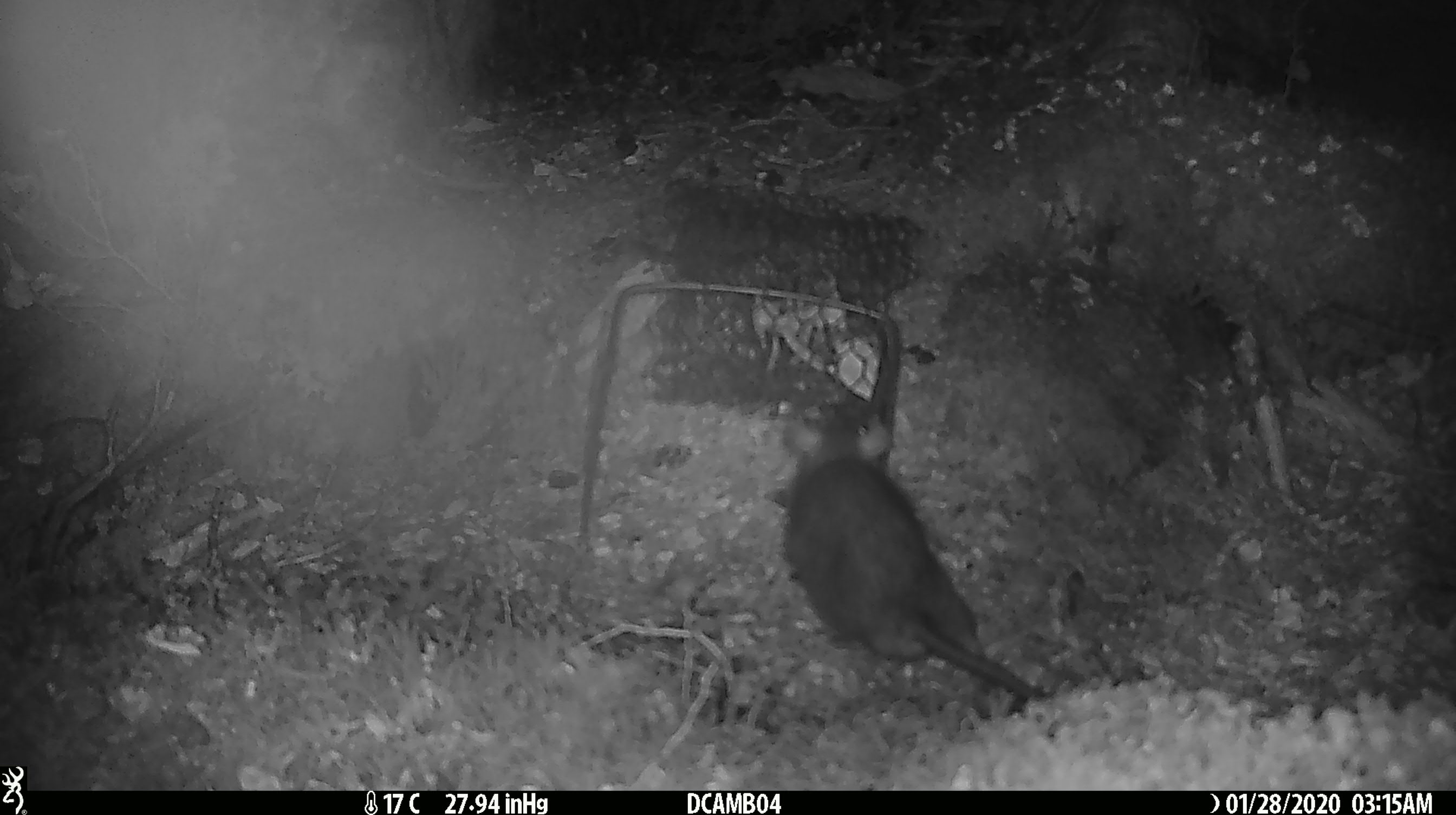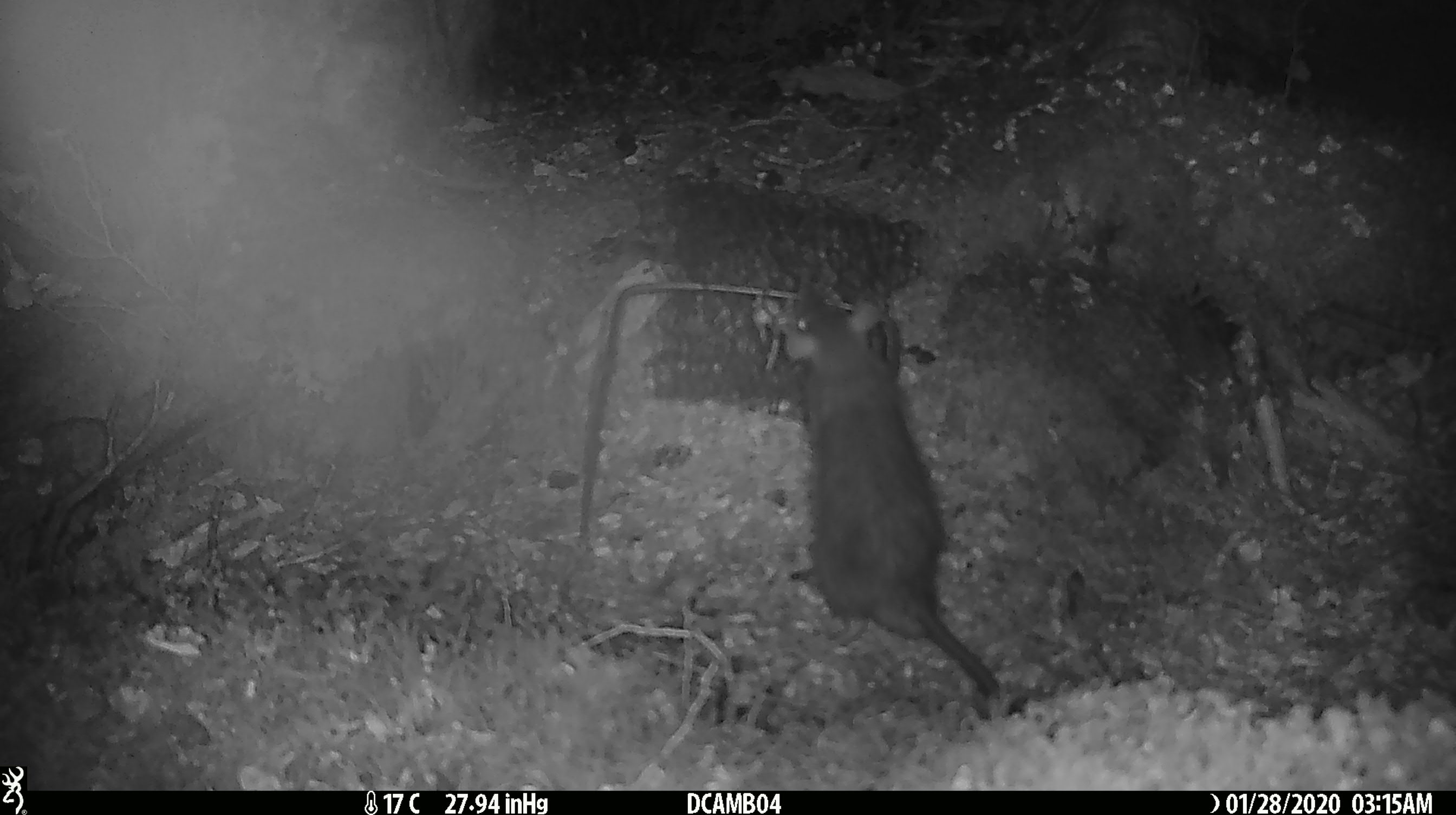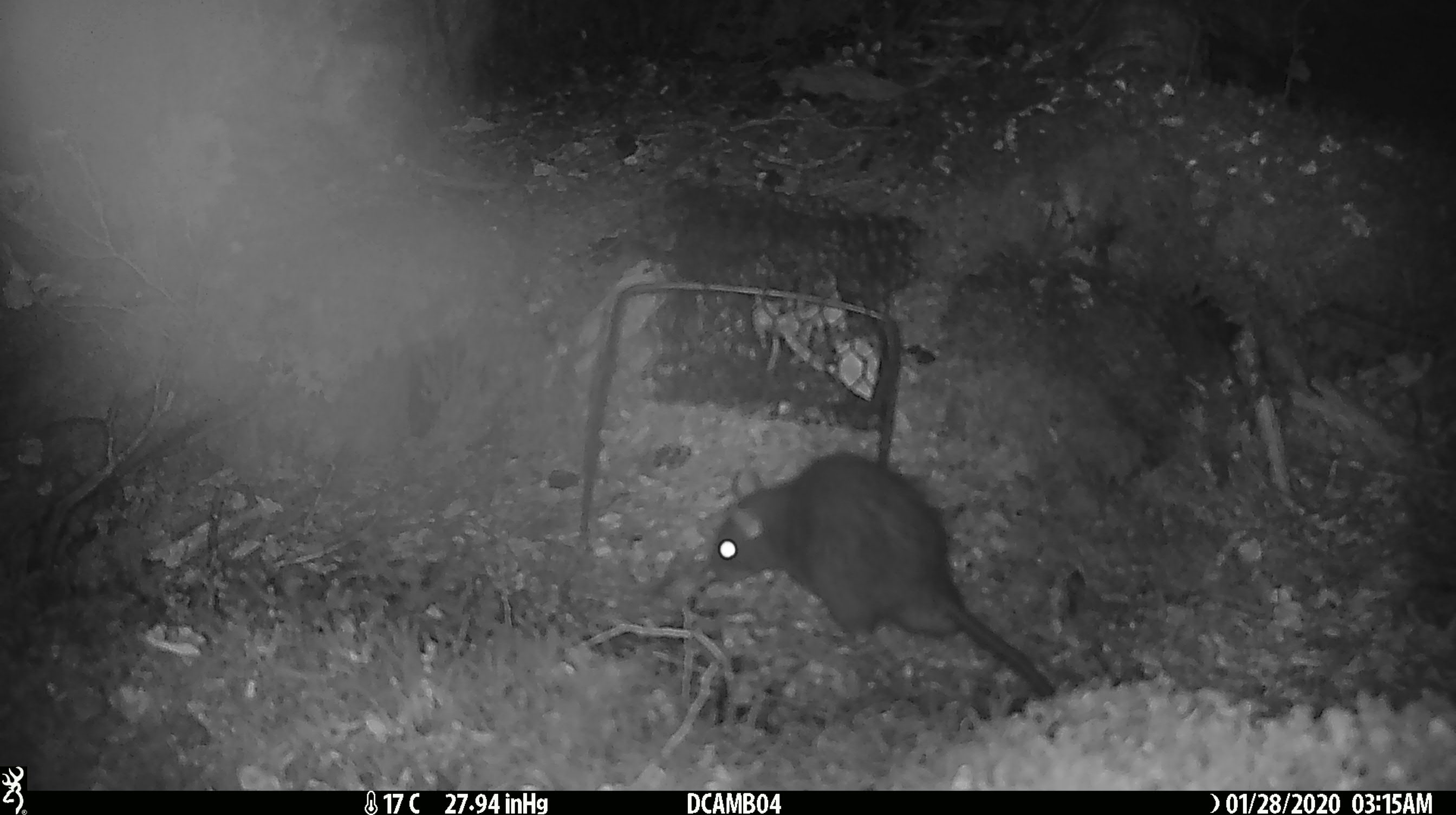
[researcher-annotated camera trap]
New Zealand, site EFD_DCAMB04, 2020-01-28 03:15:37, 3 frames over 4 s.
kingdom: Animalia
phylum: Chordata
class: Mammalia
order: Rodentia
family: Muridae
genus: Rattus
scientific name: Rattus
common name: rat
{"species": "rat (Rattus)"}